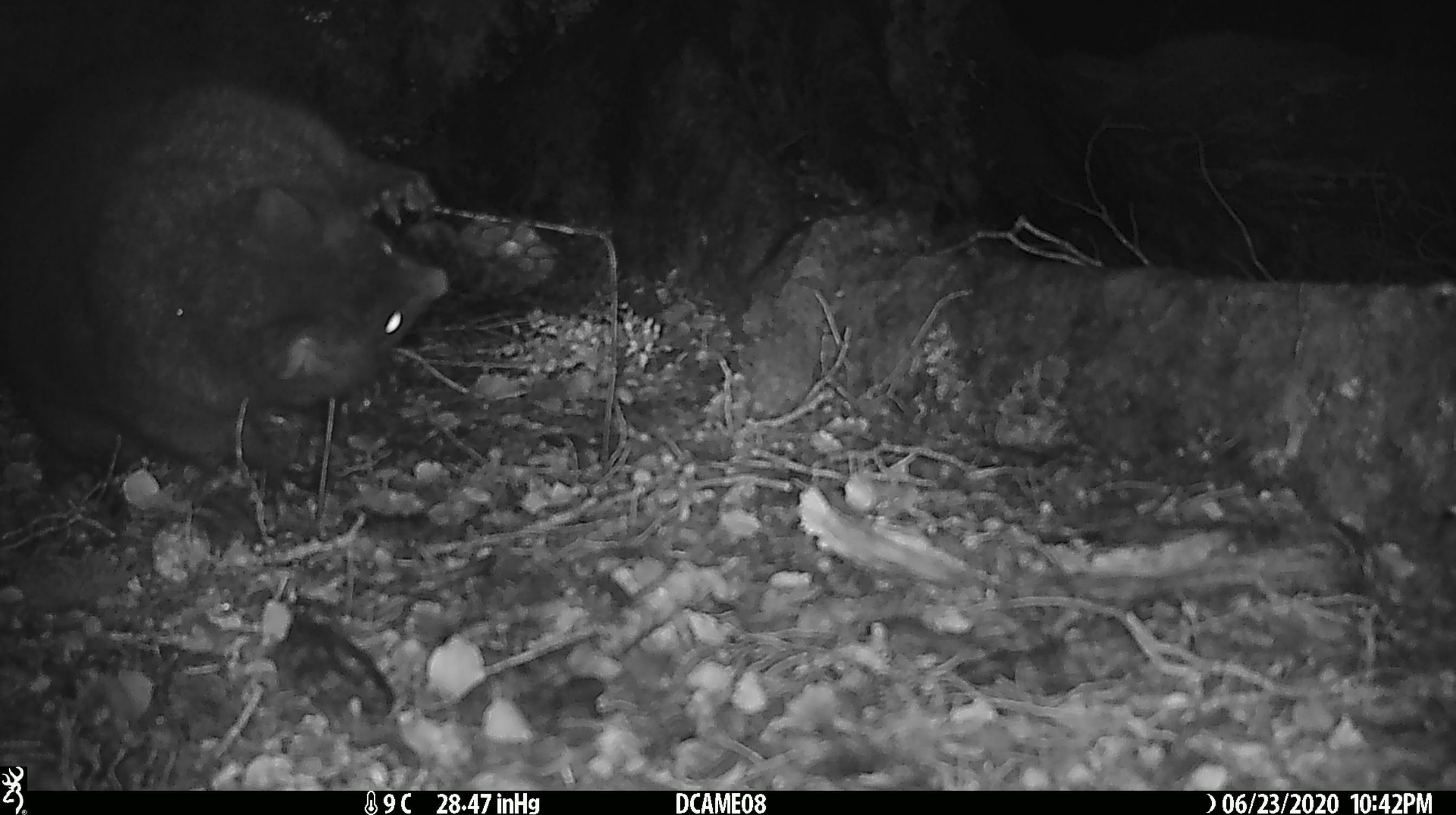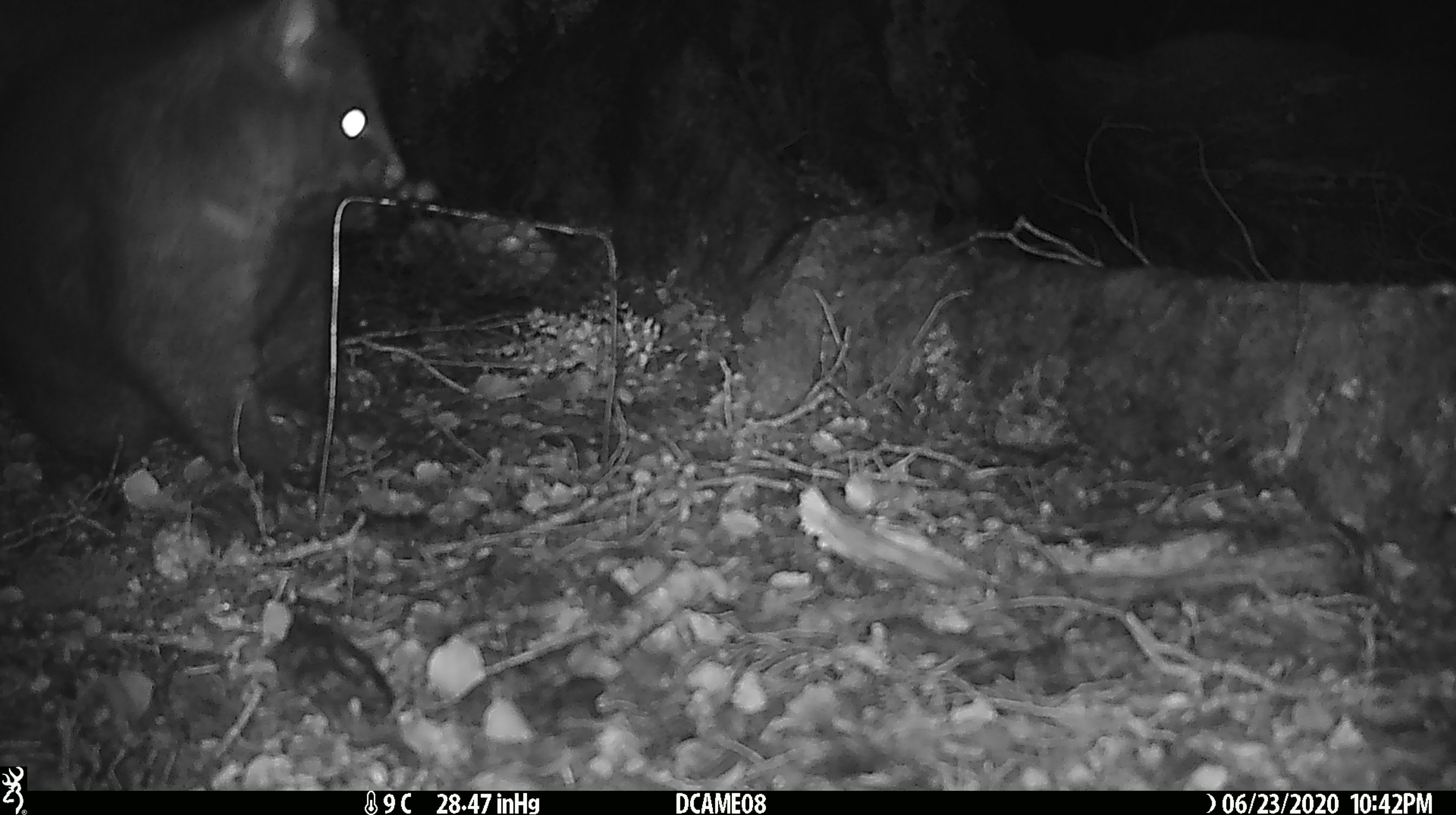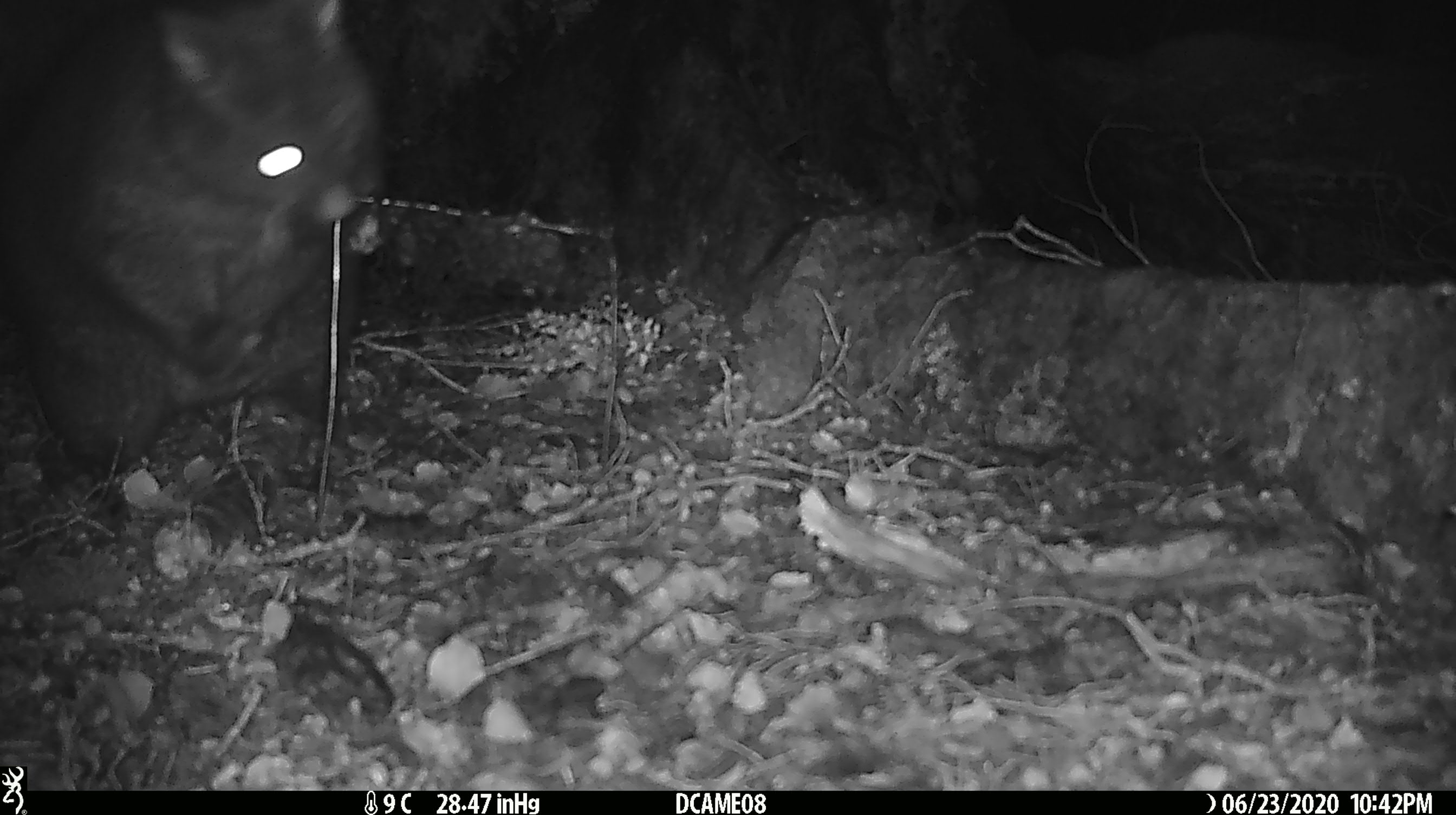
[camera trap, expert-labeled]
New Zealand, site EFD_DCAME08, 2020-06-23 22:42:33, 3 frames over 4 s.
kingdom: Animalia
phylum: Chordata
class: Mammalia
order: Diprotodontia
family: Phalangeridae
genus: Trichosurus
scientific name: Trichosurus vulpecula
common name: common brushtail possum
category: possum